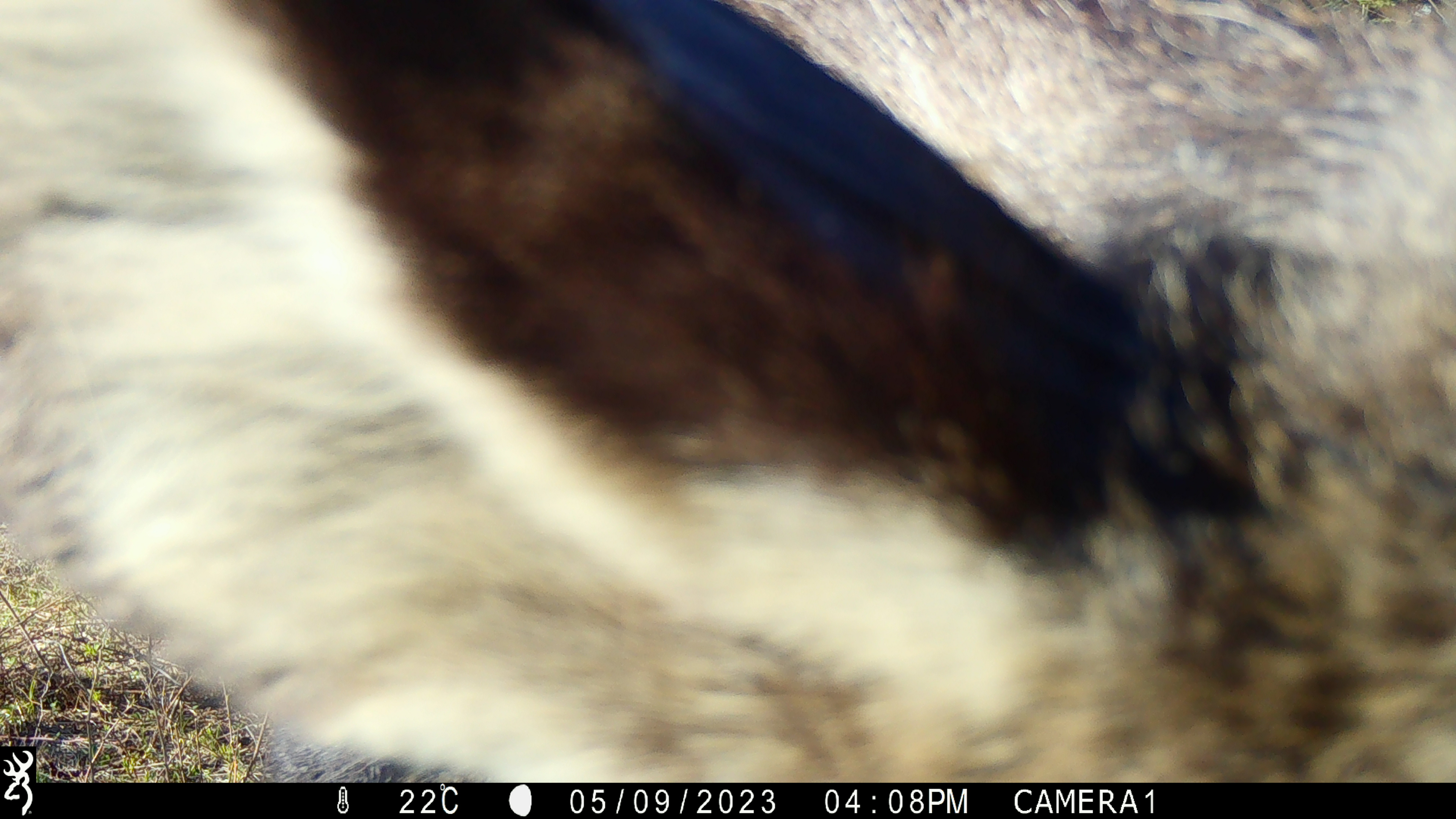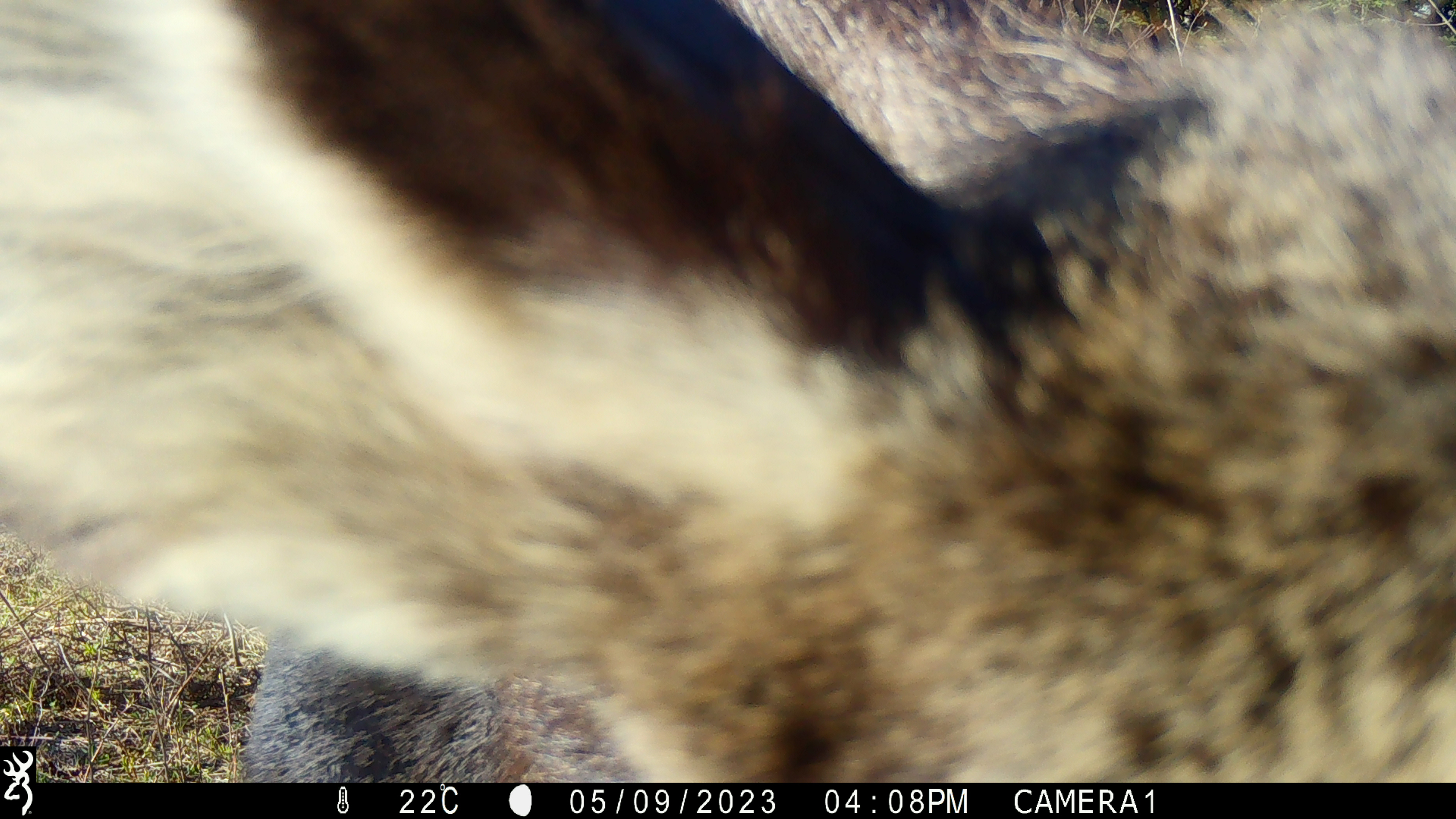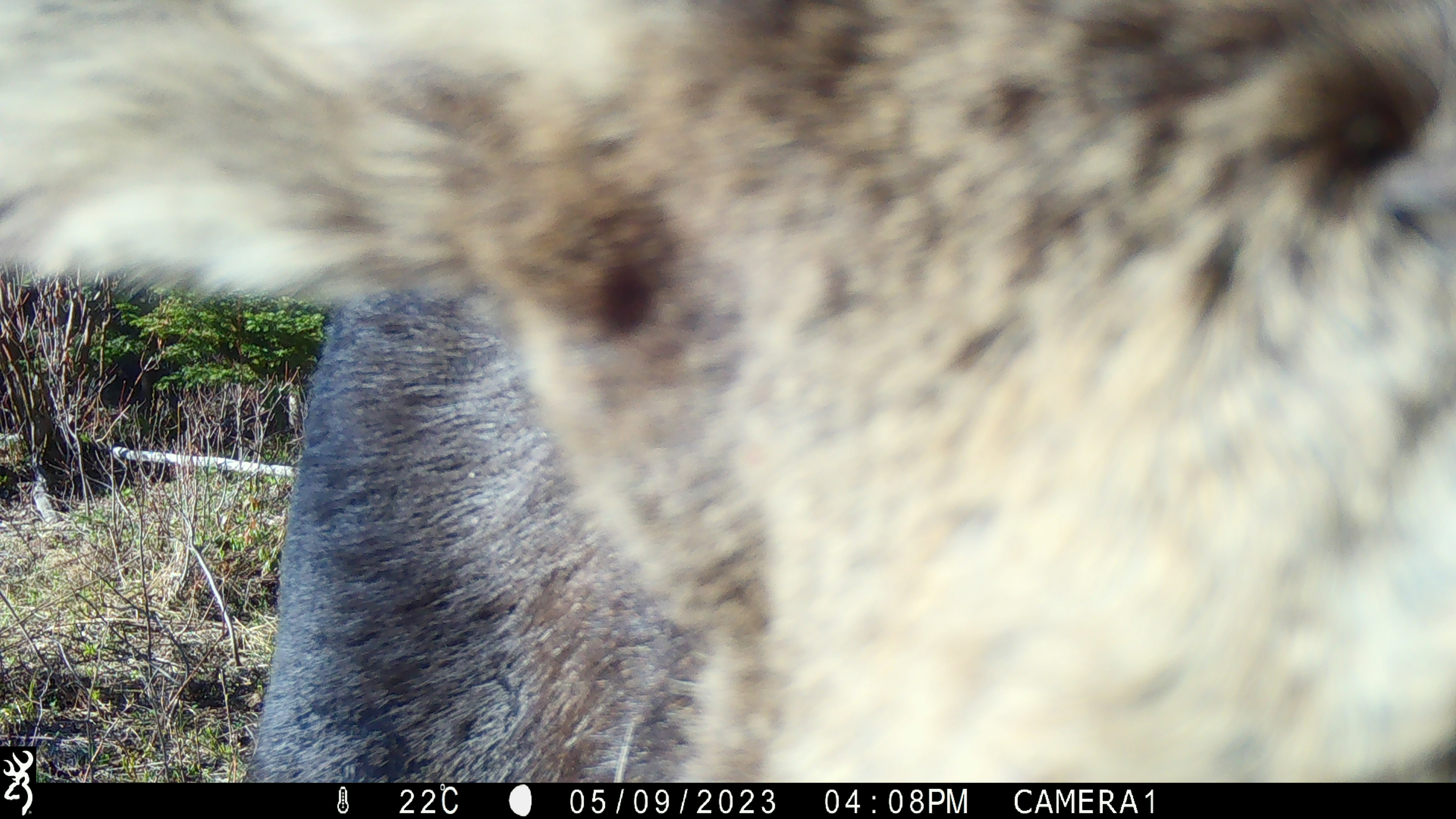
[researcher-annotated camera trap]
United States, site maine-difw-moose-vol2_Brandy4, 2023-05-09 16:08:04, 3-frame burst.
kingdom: Animalia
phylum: Chordata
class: Mammalia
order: Artiodactyla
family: Cervidae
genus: Alces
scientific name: Alces alces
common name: moose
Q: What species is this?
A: Moose (Alces alces).